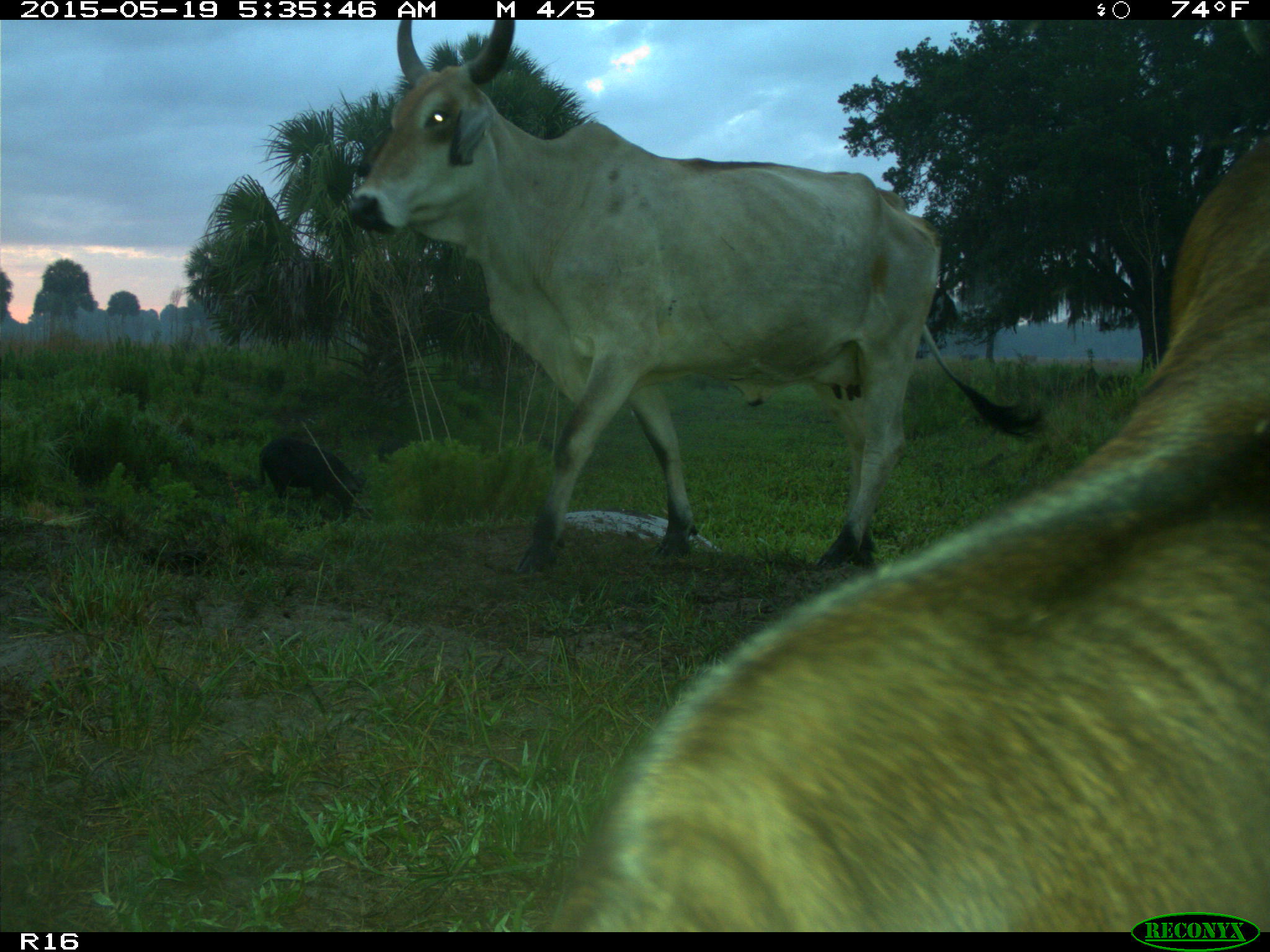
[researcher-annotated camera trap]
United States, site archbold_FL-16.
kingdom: Animalia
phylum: Chordata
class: Mammalia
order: Artiodactyla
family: Suidae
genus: Sus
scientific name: Sus scrofa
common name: wild boar